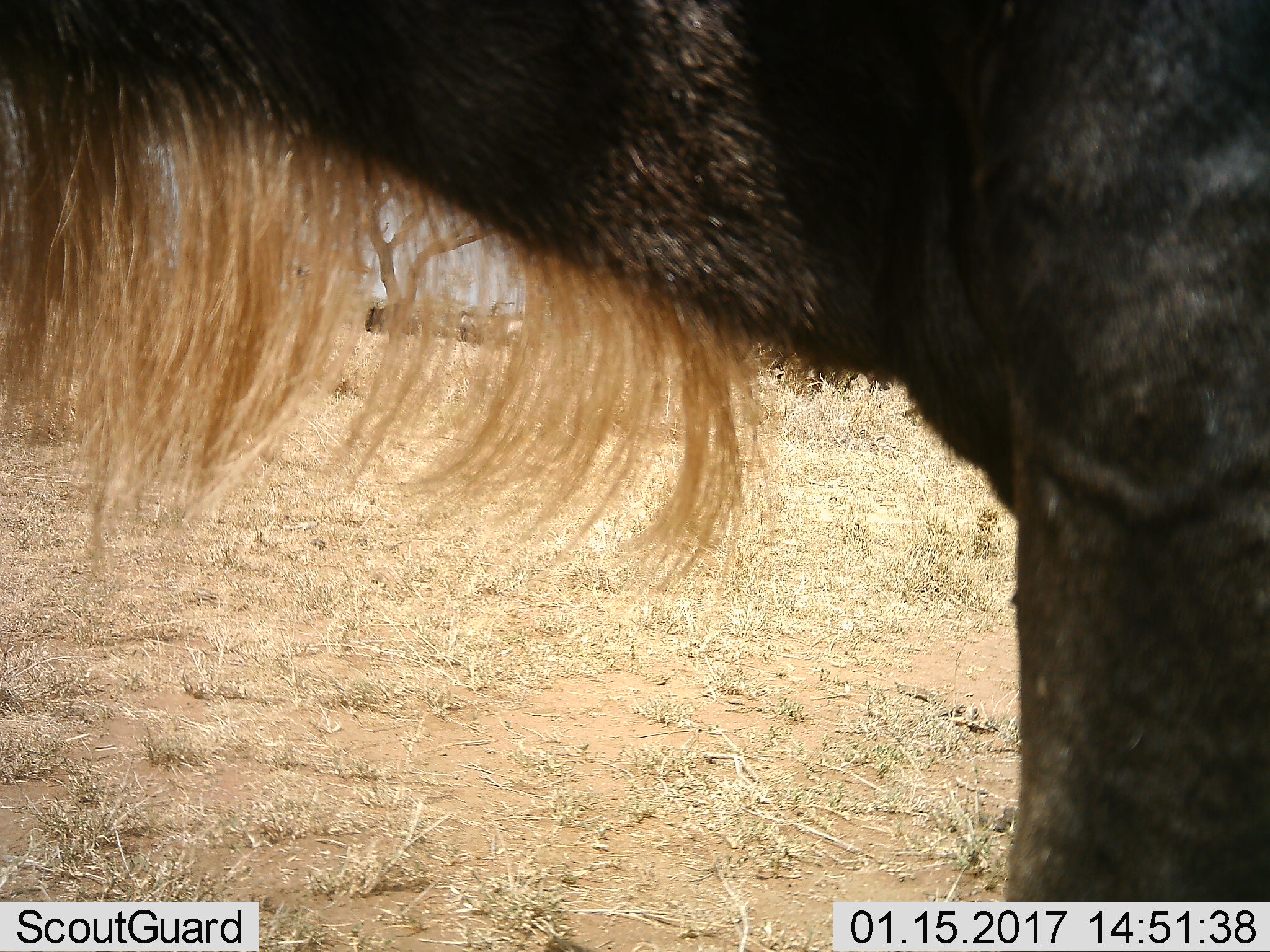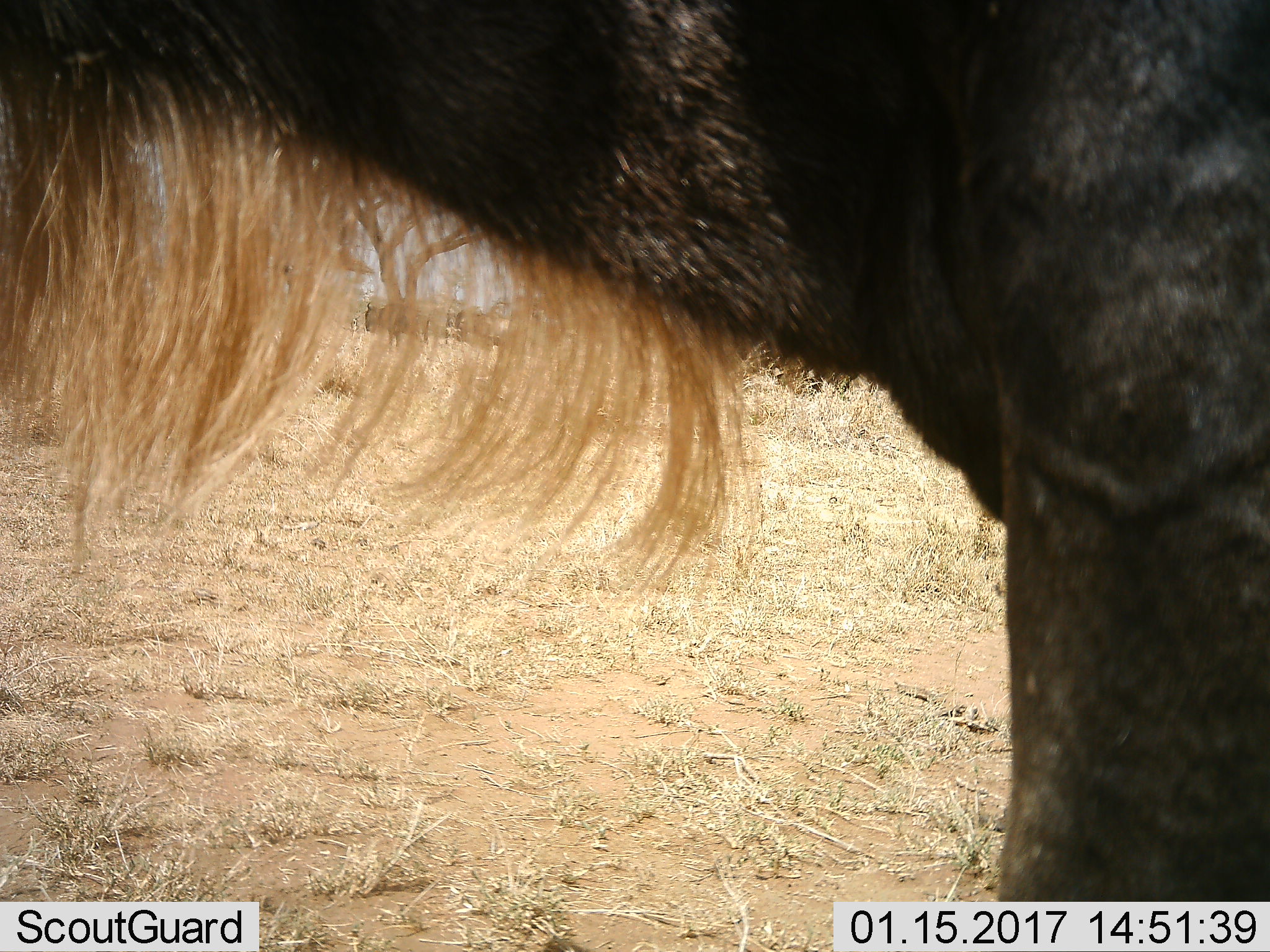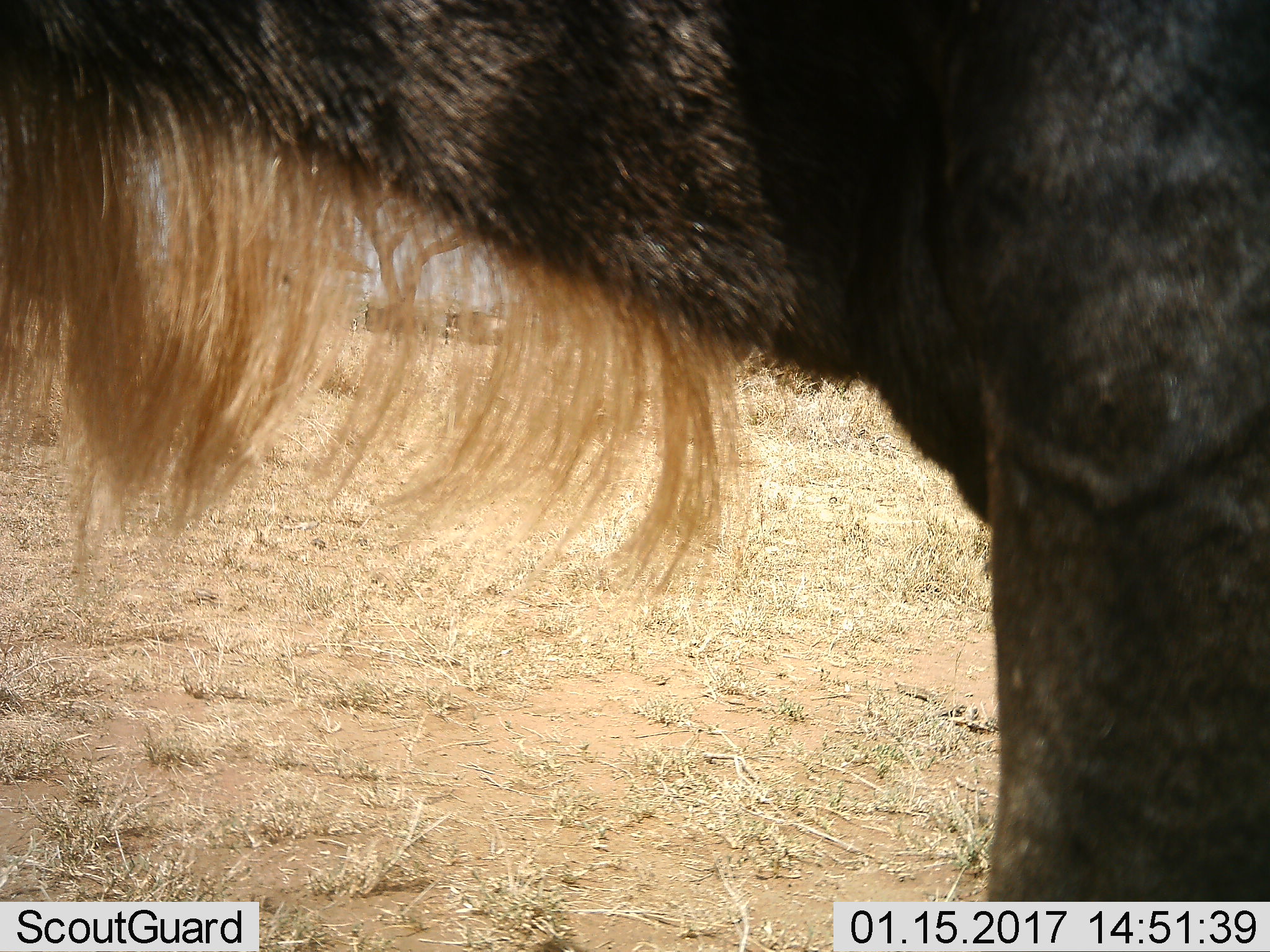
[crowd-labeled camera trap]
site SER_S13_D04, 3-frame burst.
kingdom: Animalia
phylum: Chordata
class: Mammalia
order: Artiodactyla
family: Bovidae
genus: Connochaetes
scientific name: Connochaetes taurinus taurinus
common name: blue wildebeest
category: wildebeestblue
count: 3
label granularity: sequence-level